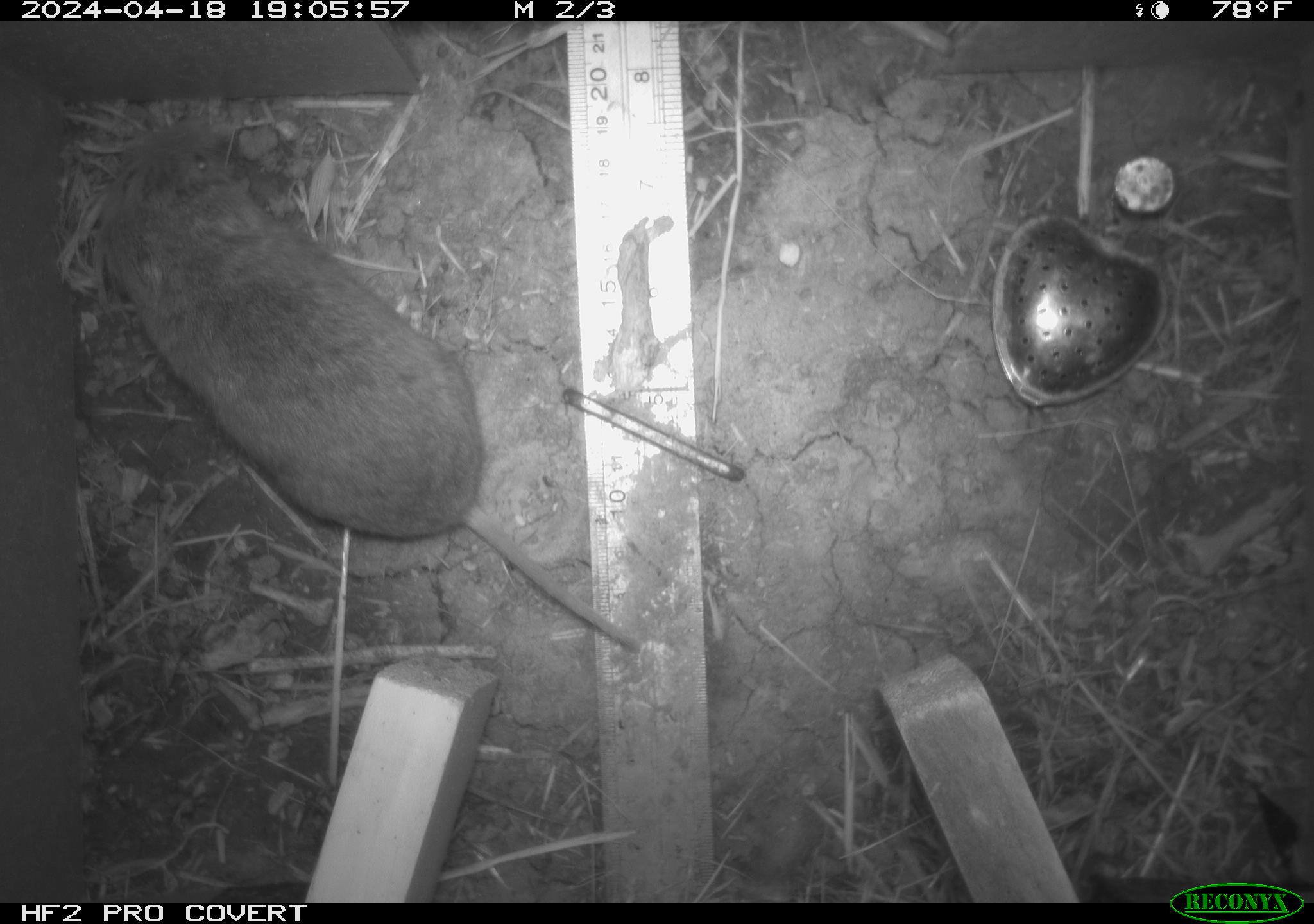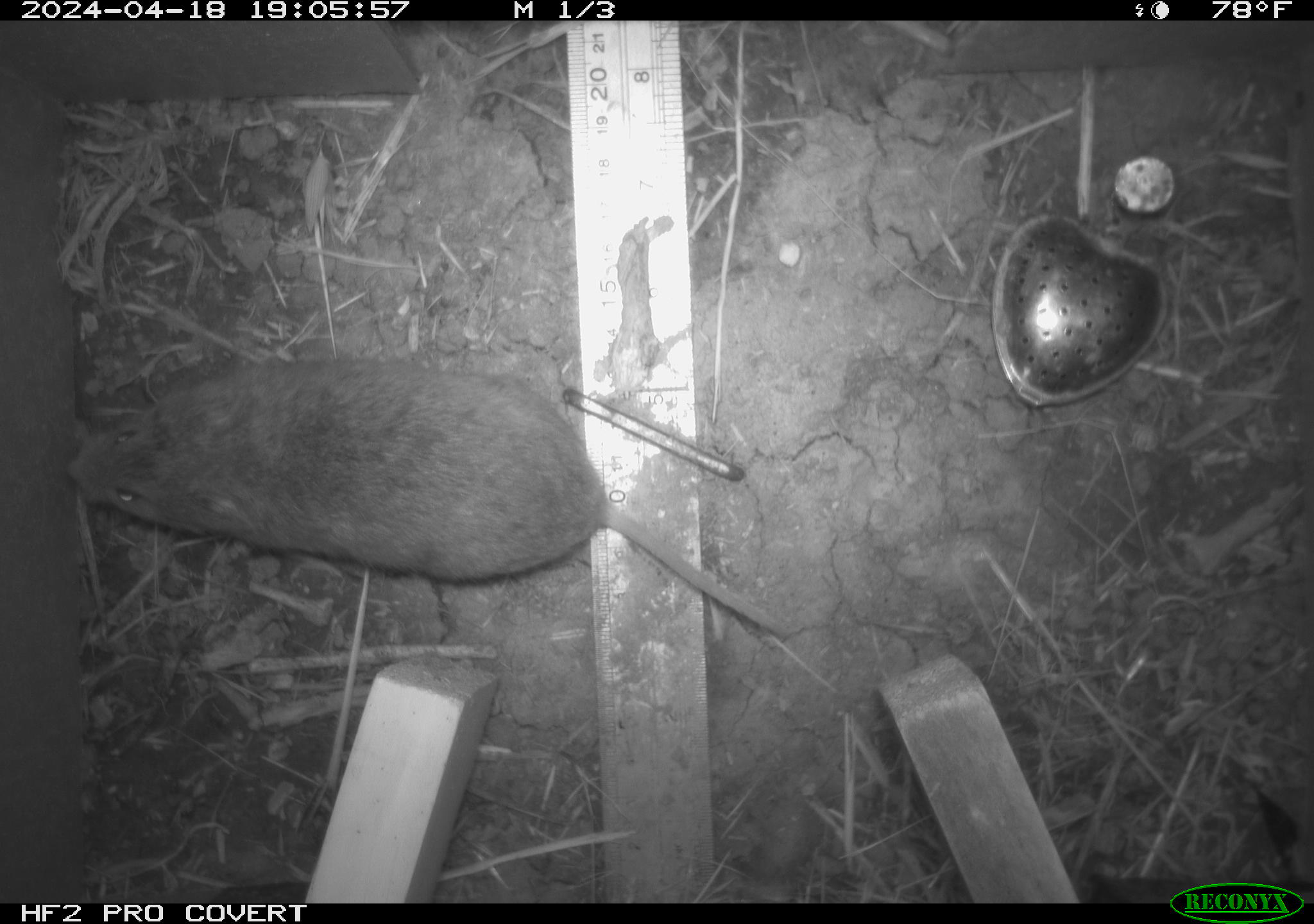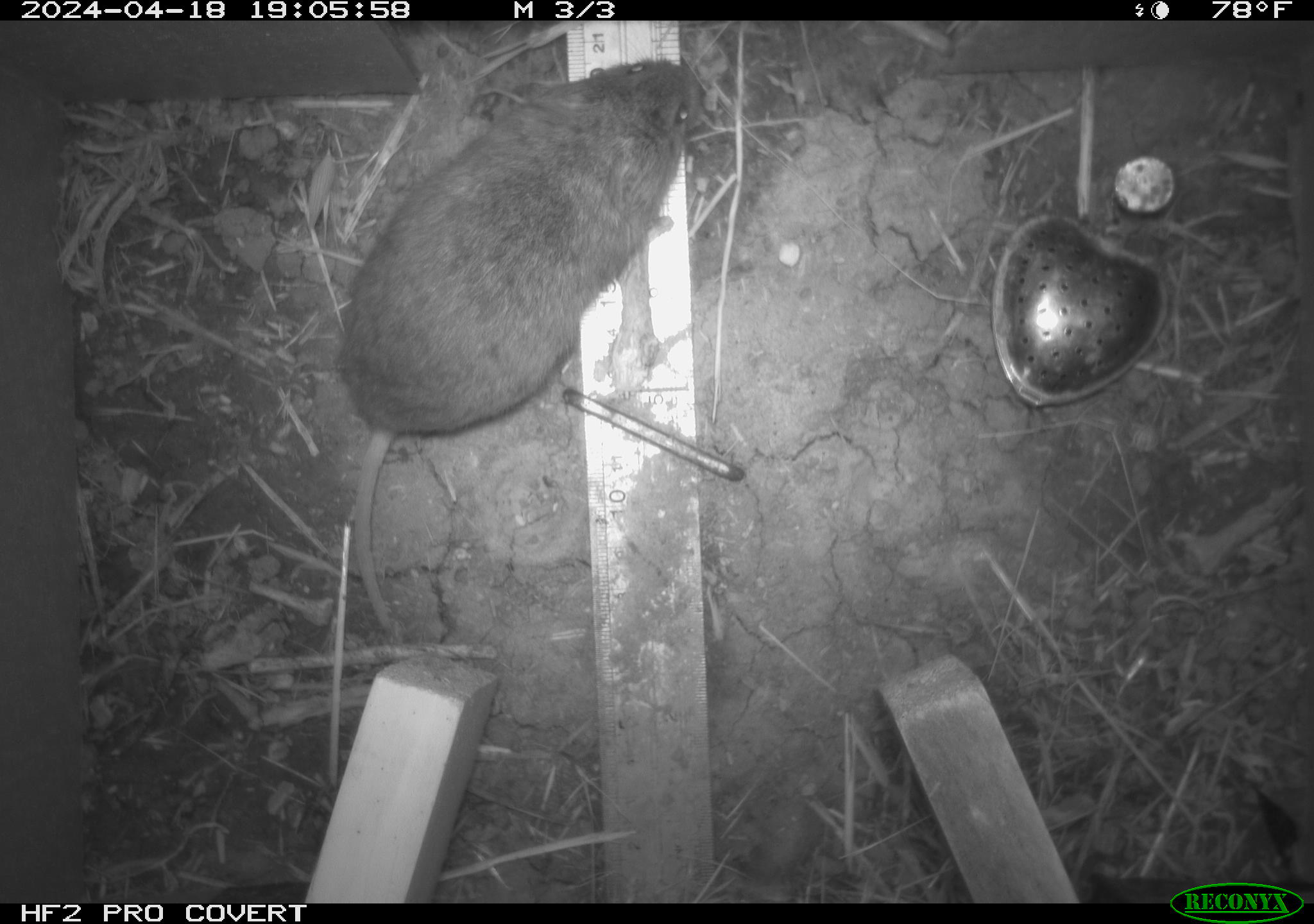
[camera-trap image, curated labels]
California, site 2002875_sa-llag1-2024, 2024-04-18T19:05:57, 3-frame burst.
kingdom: Animalia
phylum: Chordata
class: Mammalia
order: Rodentia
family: Cricetidae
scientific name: Arvicolinae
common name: voles, lemmings, and muskrats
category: arvicolinae subfamily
Arvicolinae subfamily (voles, lemmings, and muskrats) (Arvicolinae).